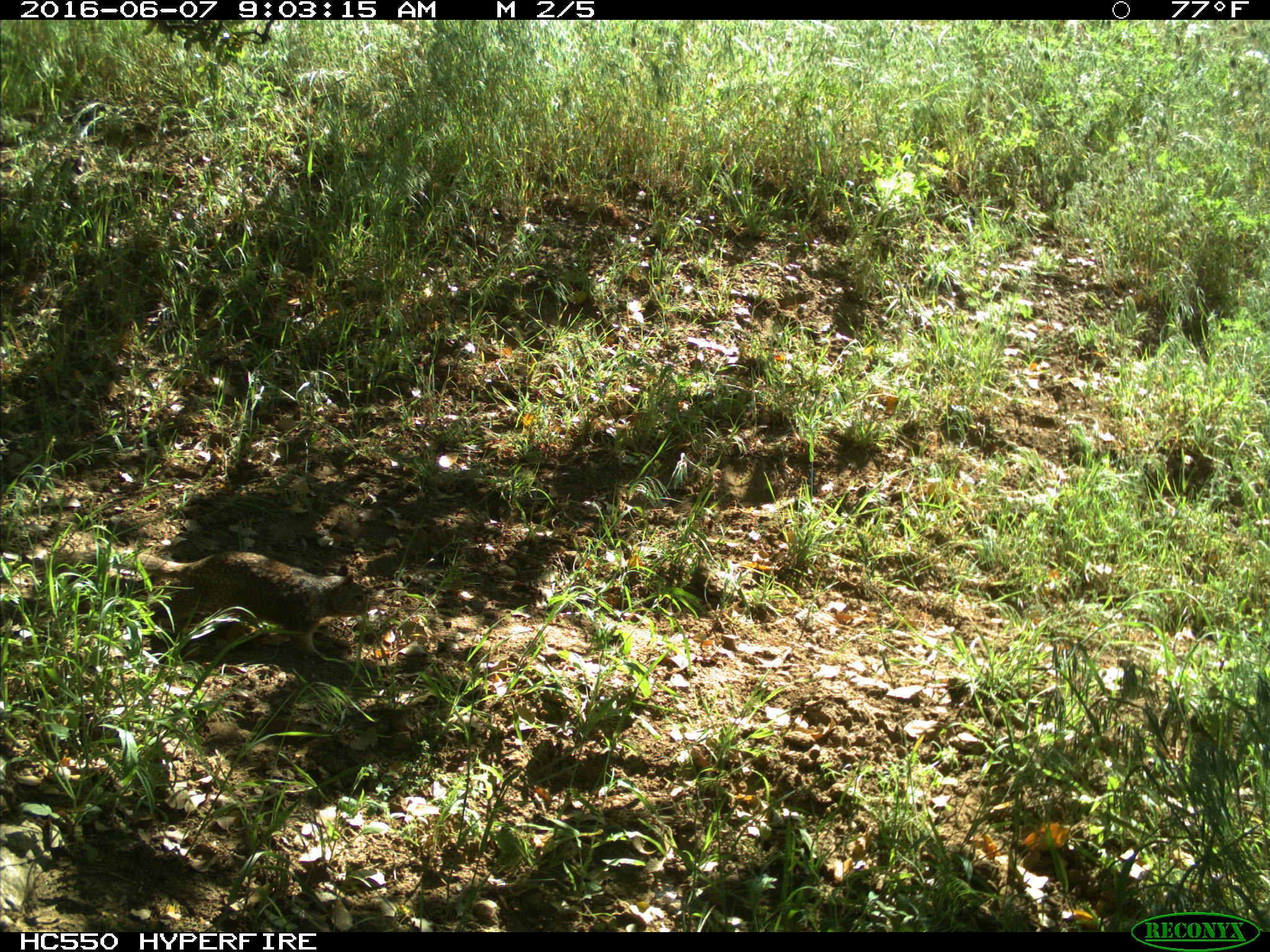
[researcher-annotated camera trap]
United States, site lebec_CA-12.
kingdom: Animalia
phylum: Chordata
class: Mammalia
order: Rodentia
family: Sciuridae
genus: Otospermophilus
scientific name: Otospermophilus beecheyi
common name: california ground squirrel